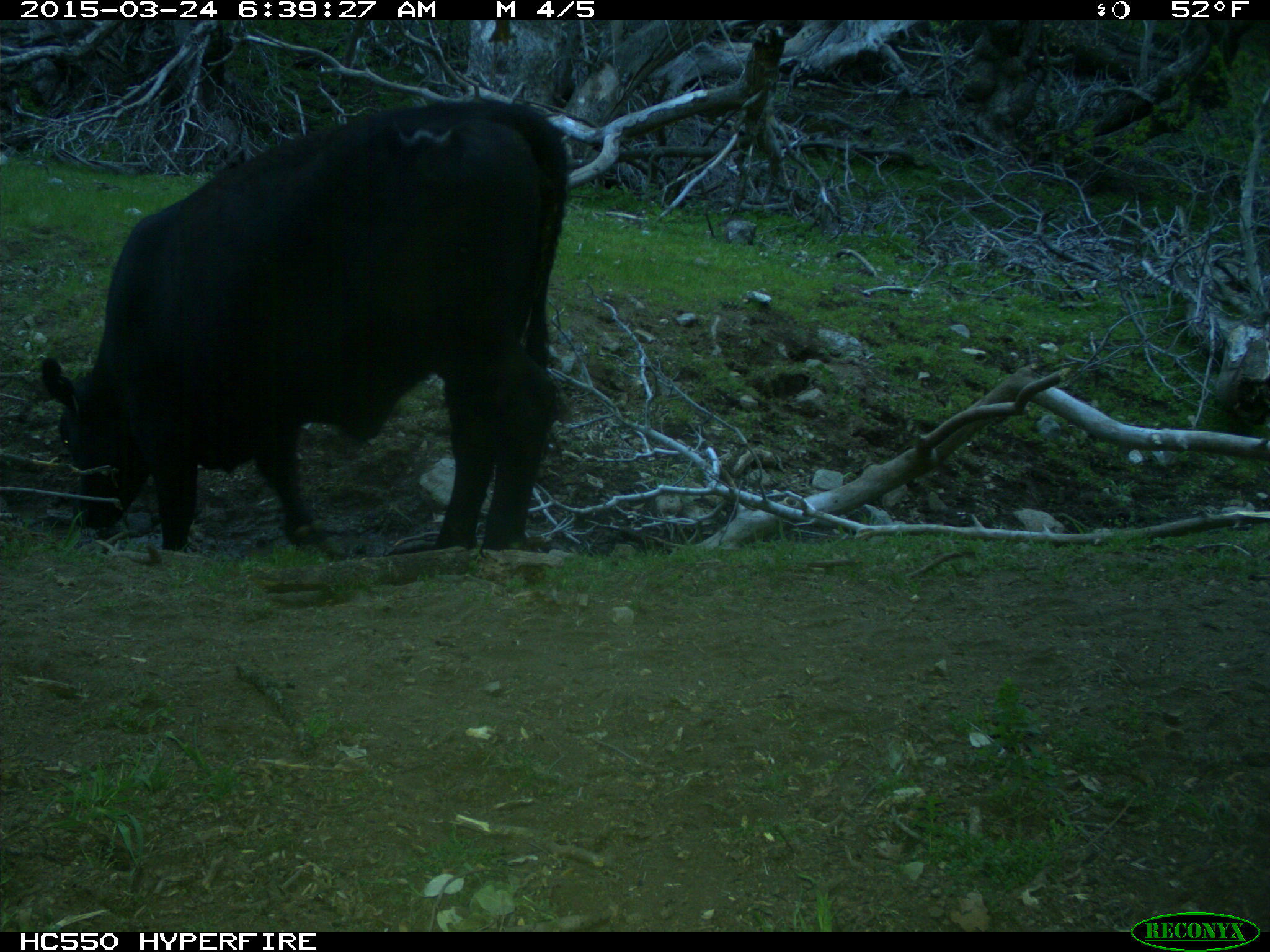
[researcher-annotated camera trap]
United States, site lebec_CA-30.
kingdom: Animalia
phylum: Chordata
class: Mammalia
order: Artiodactyla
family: Bovidae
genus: Bos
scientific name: Bos taurus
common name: domestic cow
Bos taurus (domestic cow).